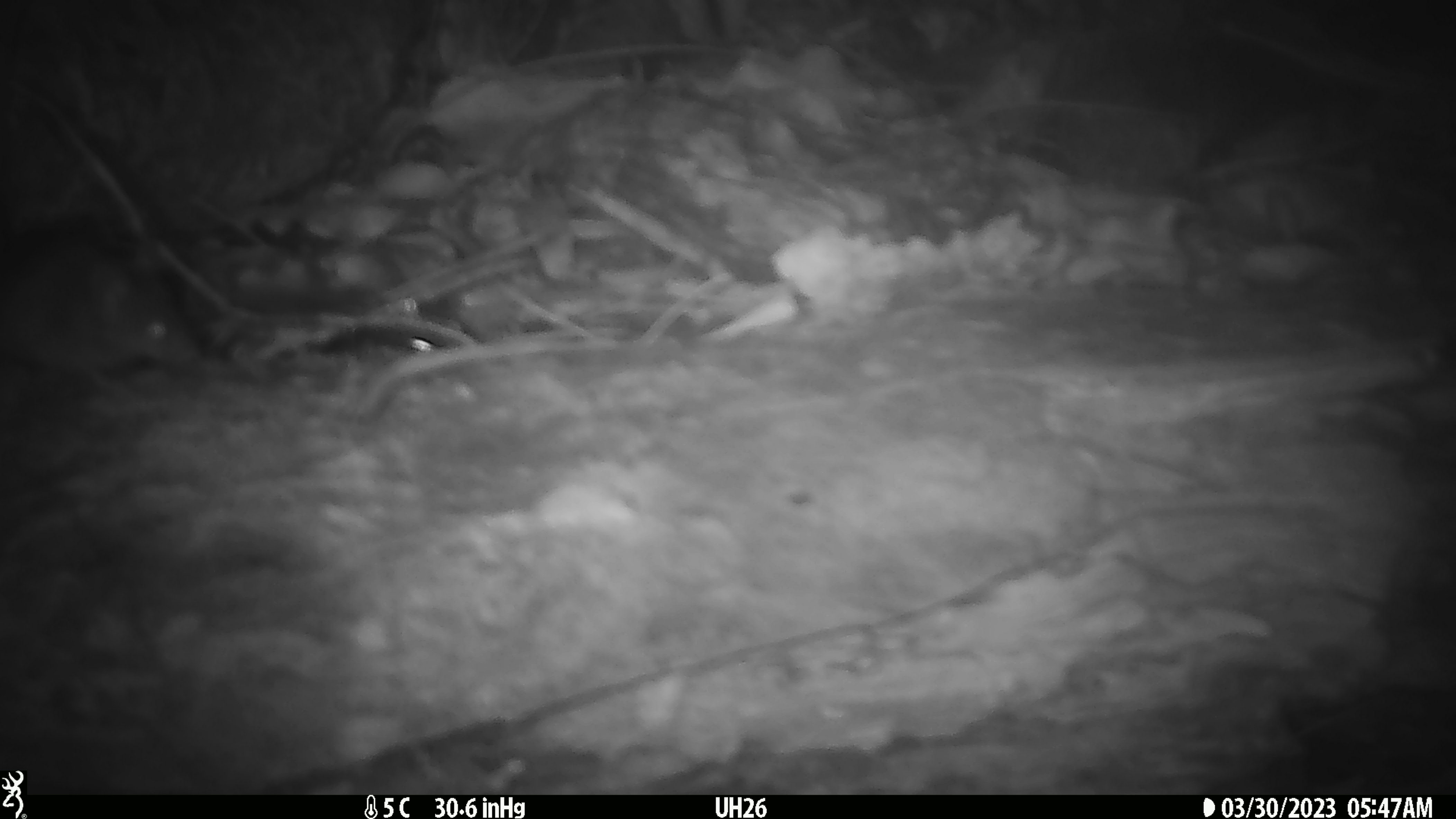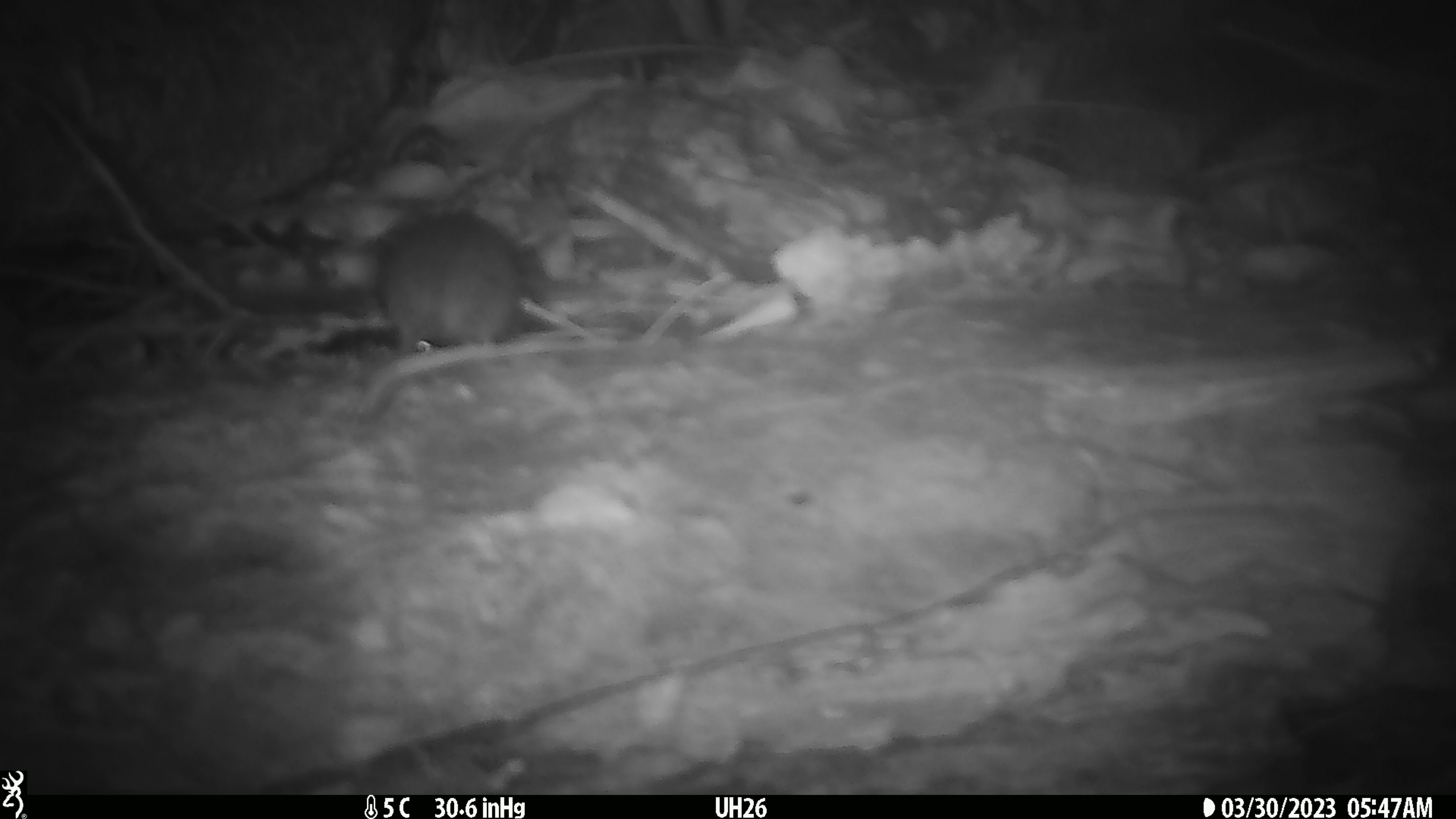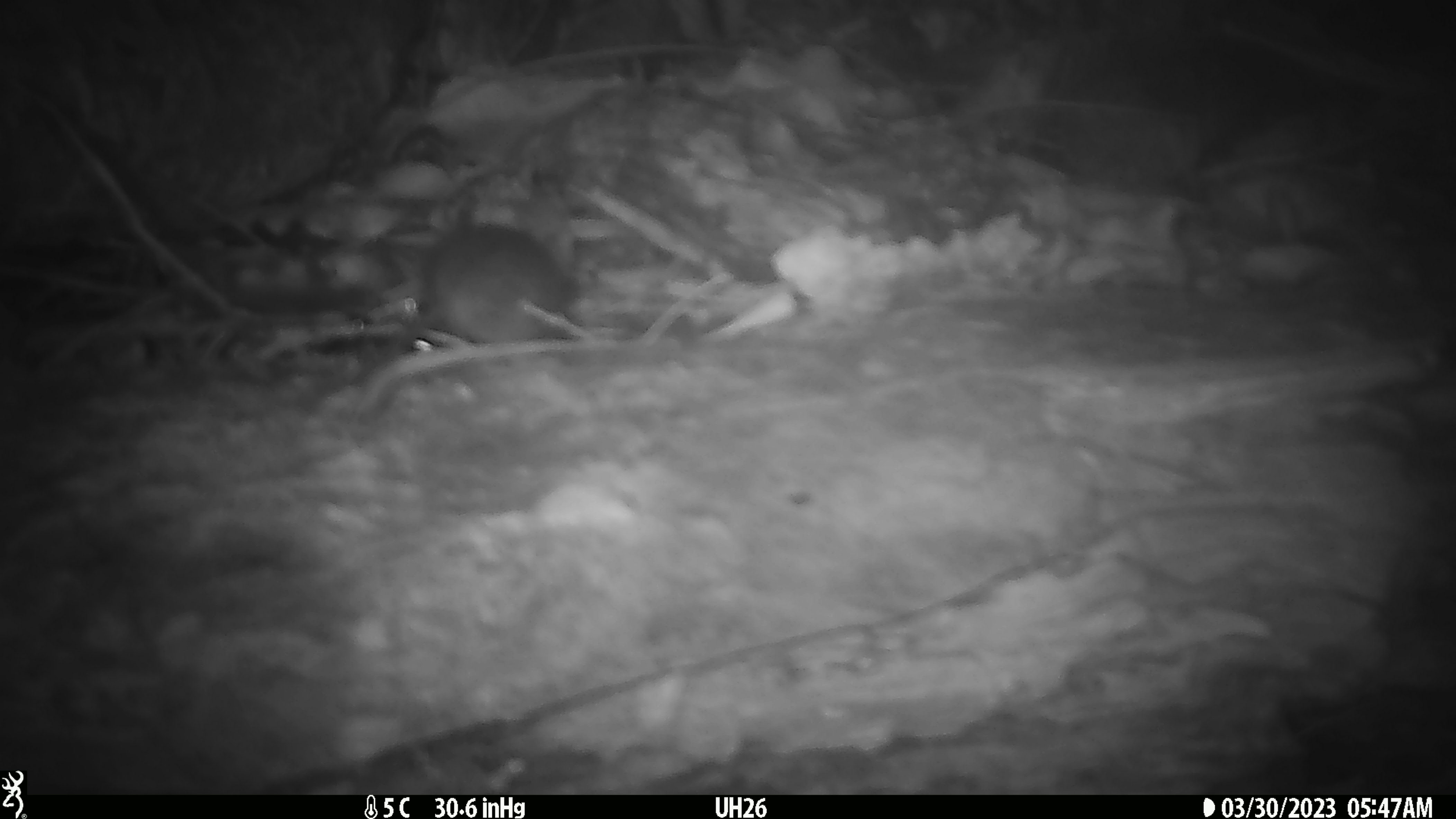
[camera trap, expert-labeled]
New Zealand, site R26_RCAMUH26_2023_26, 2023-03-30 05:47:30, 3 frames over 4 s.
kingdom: Animalia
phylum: Chordata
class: Mammalia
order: Rodentia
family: Muridae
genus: Mus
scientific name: Mus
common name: mouse